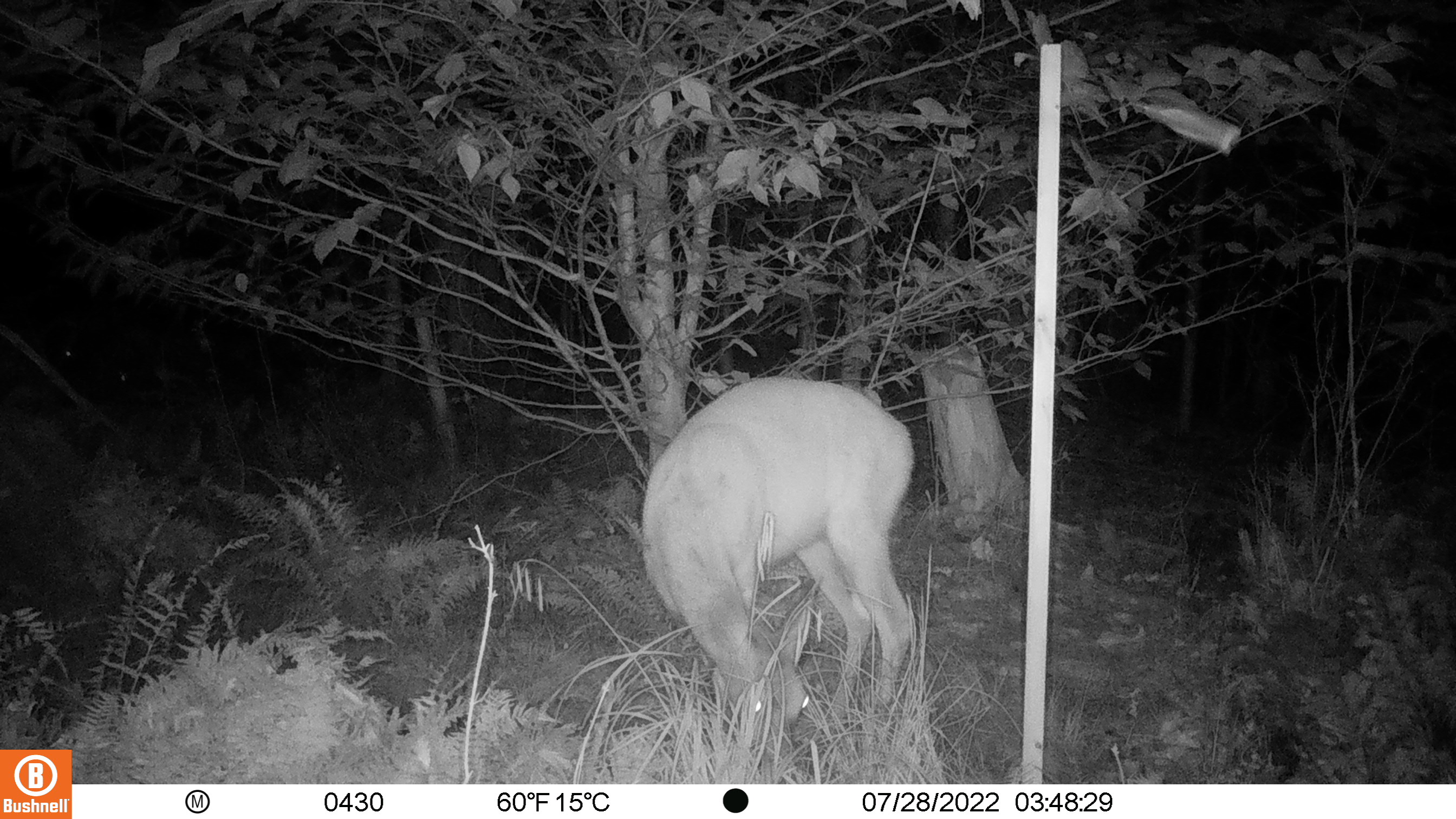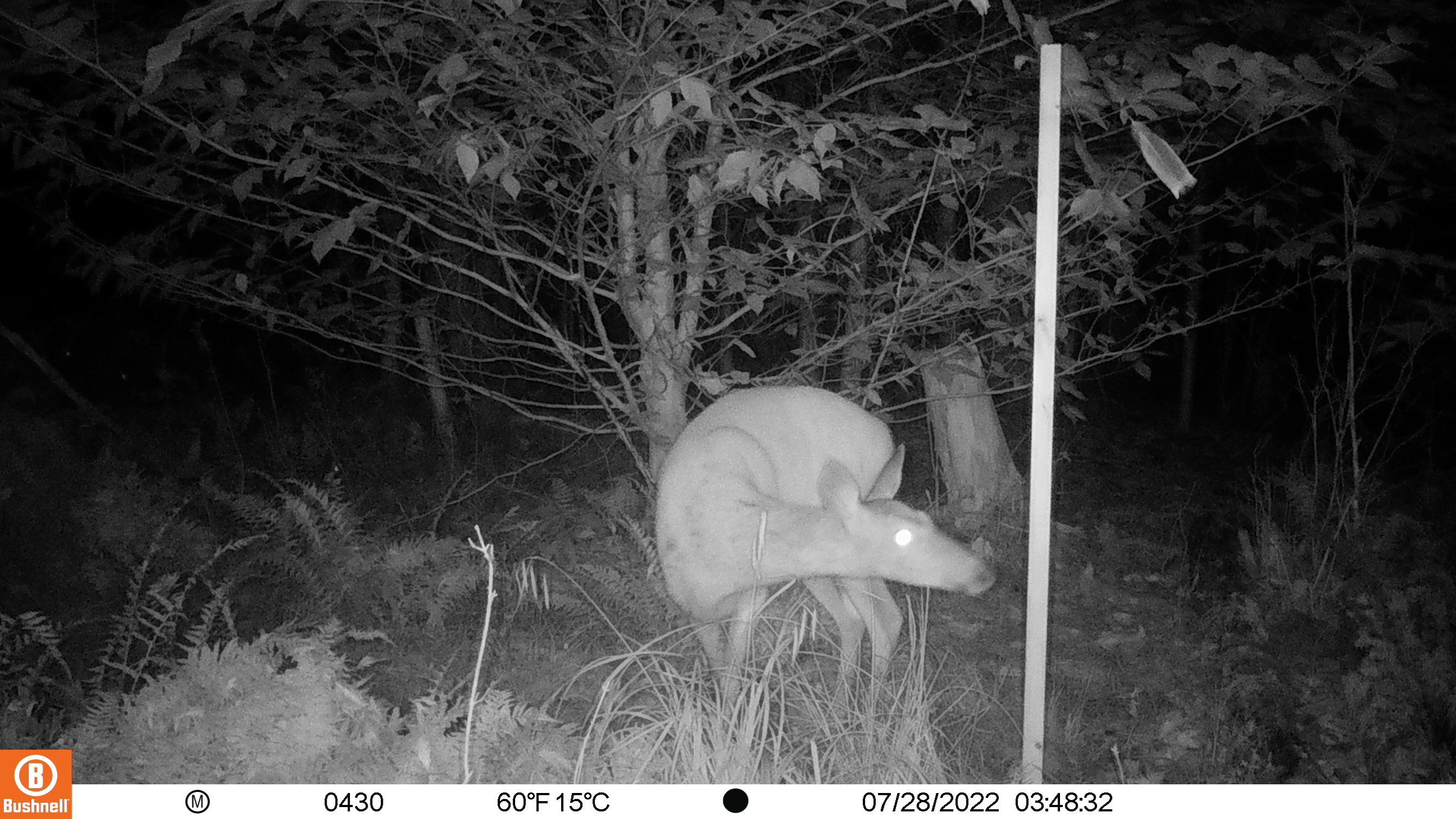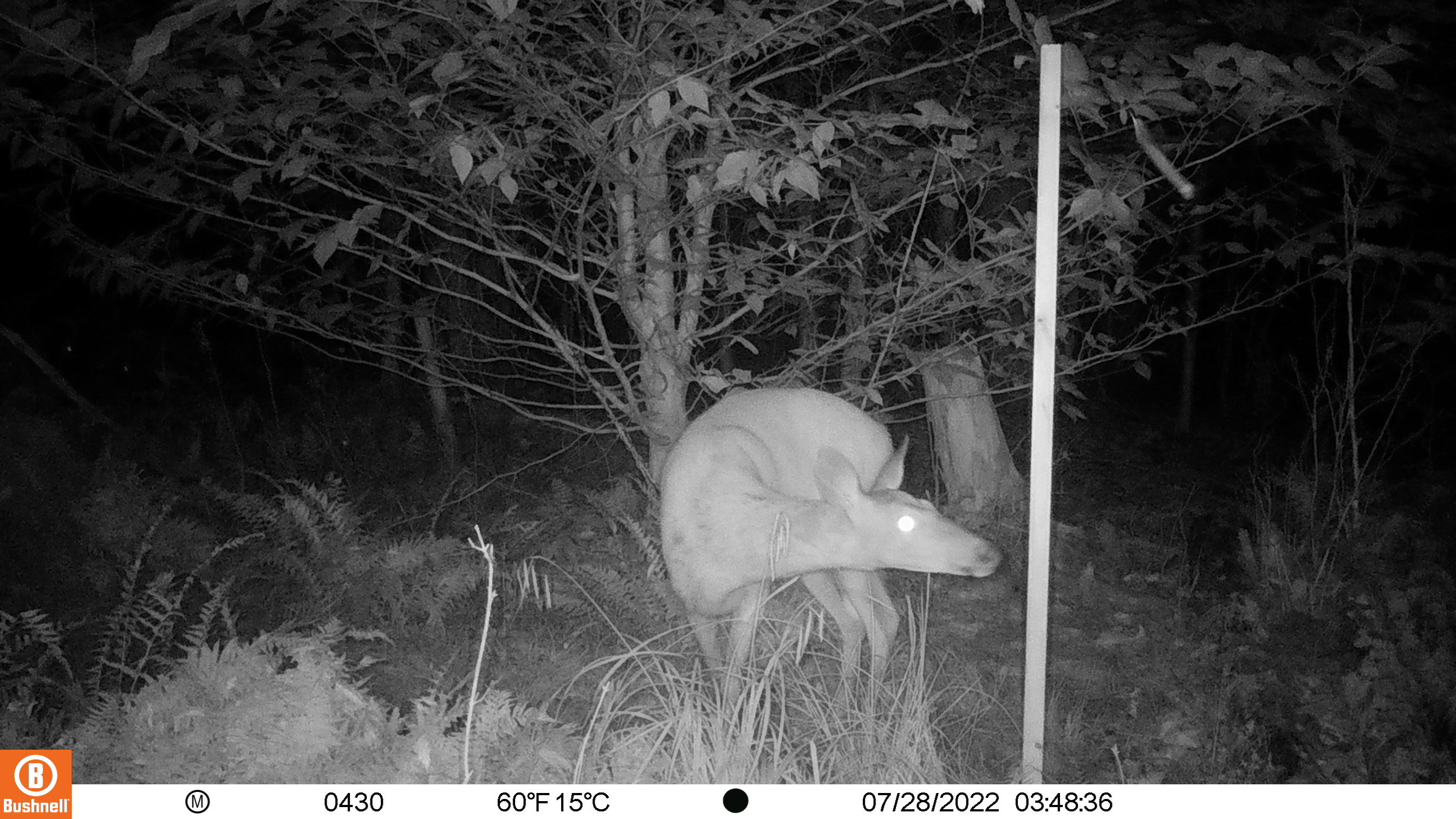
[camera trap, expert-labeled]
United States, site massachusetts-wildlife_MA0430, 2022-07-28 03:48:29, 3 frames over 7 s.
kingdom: Animalia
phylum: Chordata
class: Mammalia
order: Artiodactyla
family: Cervidae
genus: Odocoileus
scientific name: Odocoileus virginianus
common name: white-tailed deer